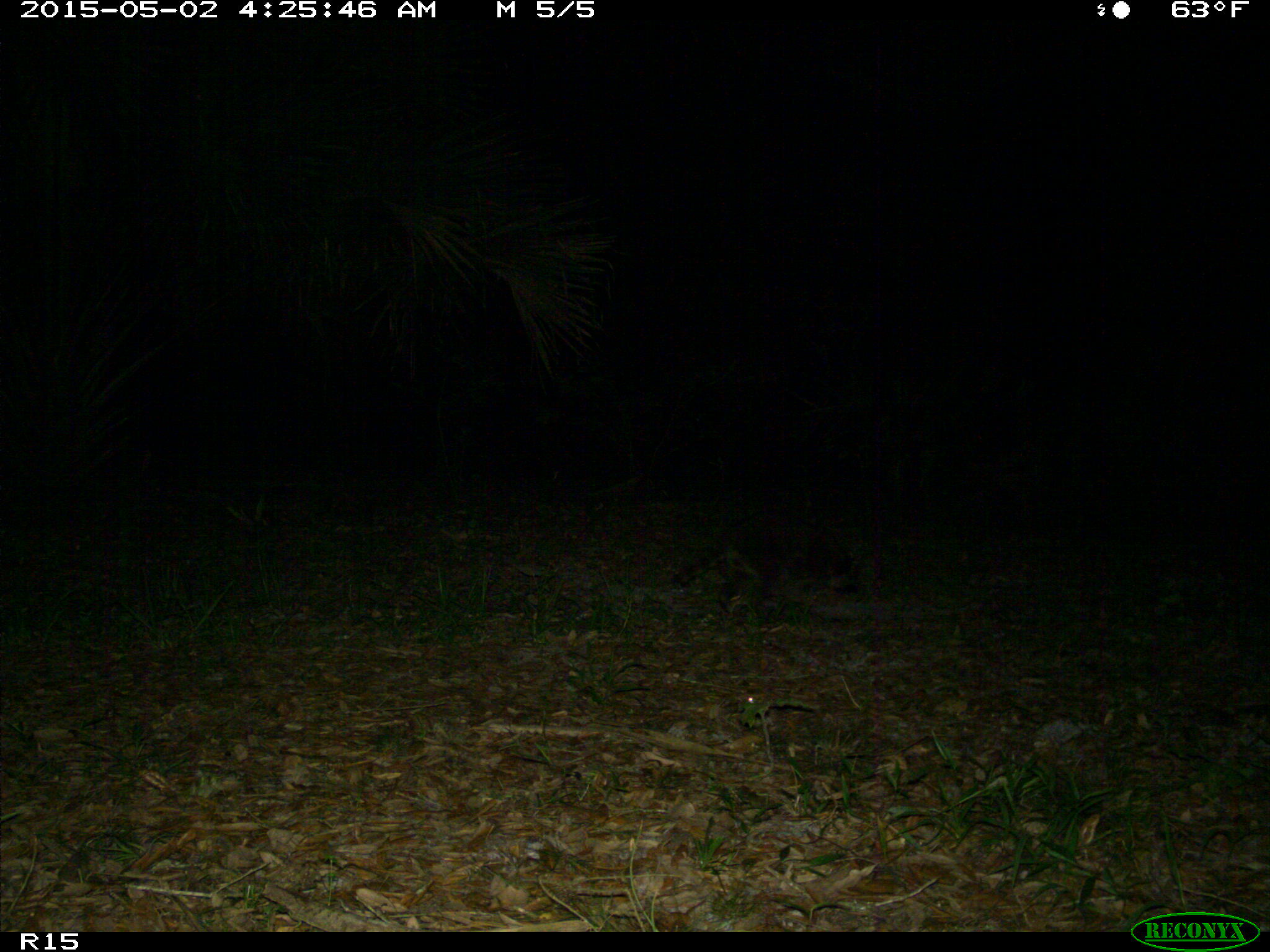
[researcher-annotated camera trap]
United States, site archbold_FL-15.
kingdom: Animalia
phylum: Chordata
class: Mammalia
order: Carnivora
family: Procyonidae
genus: Procyon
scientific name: Procyon lotor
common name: common raccoon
Procyon lotor (common raccoon).